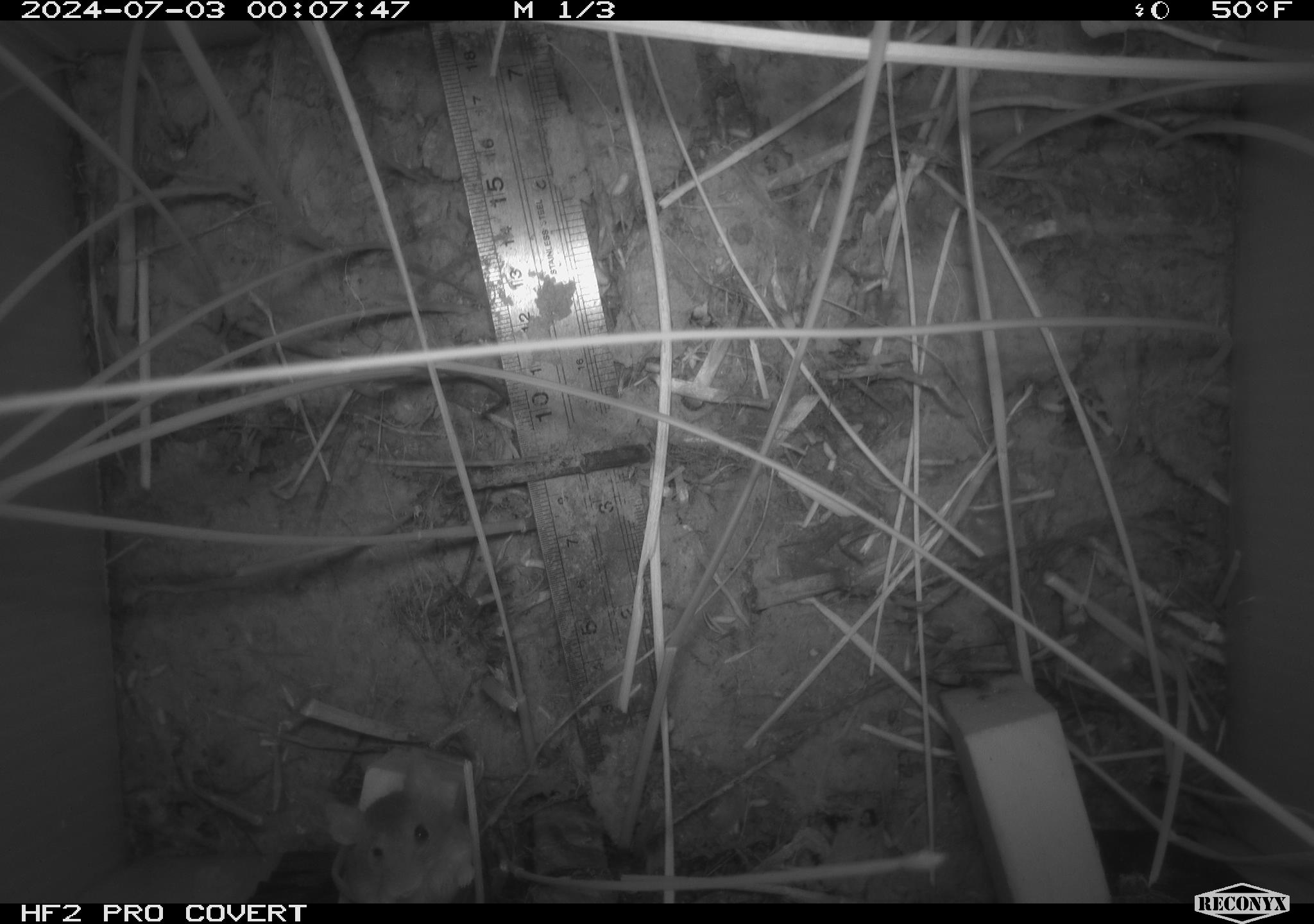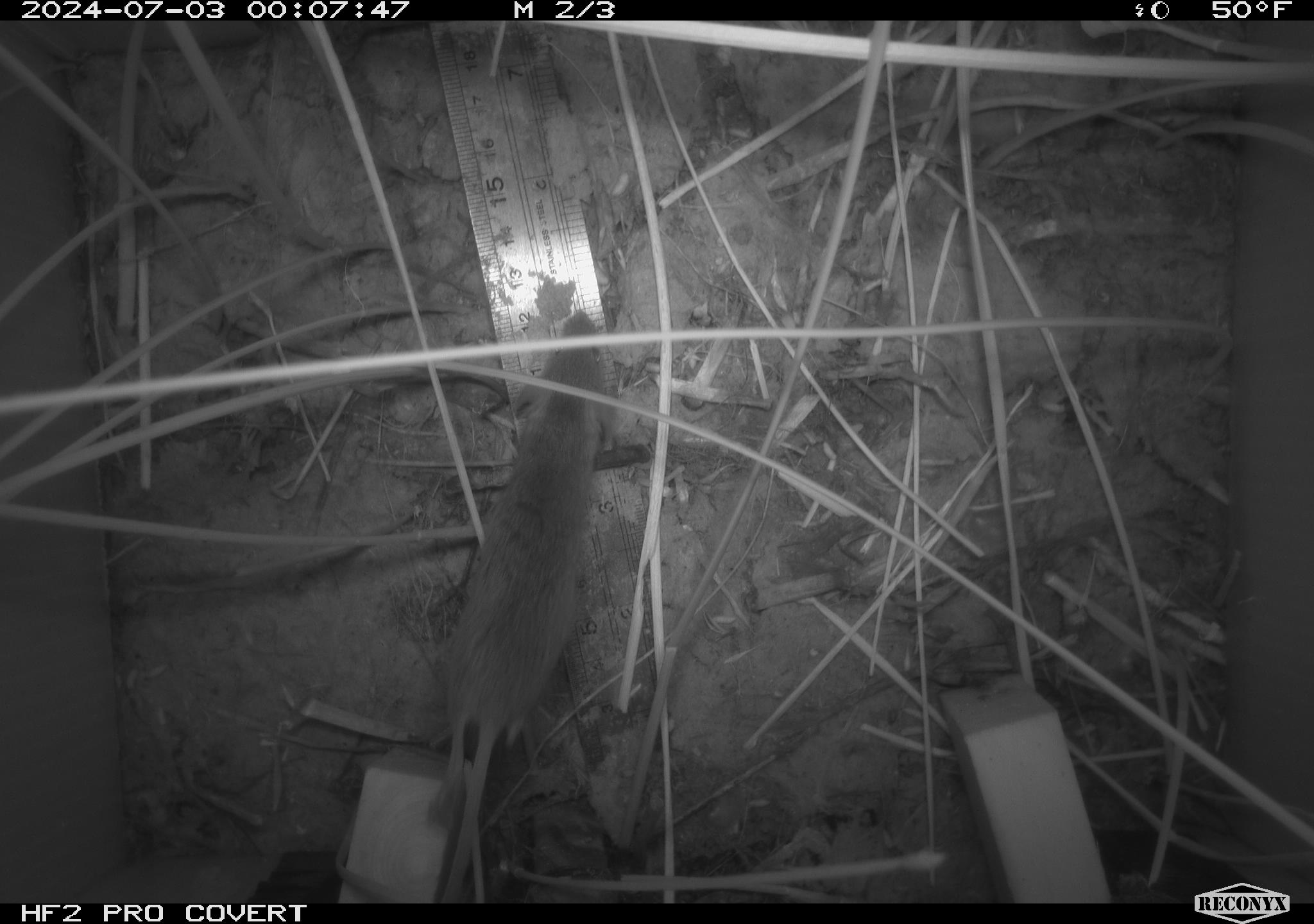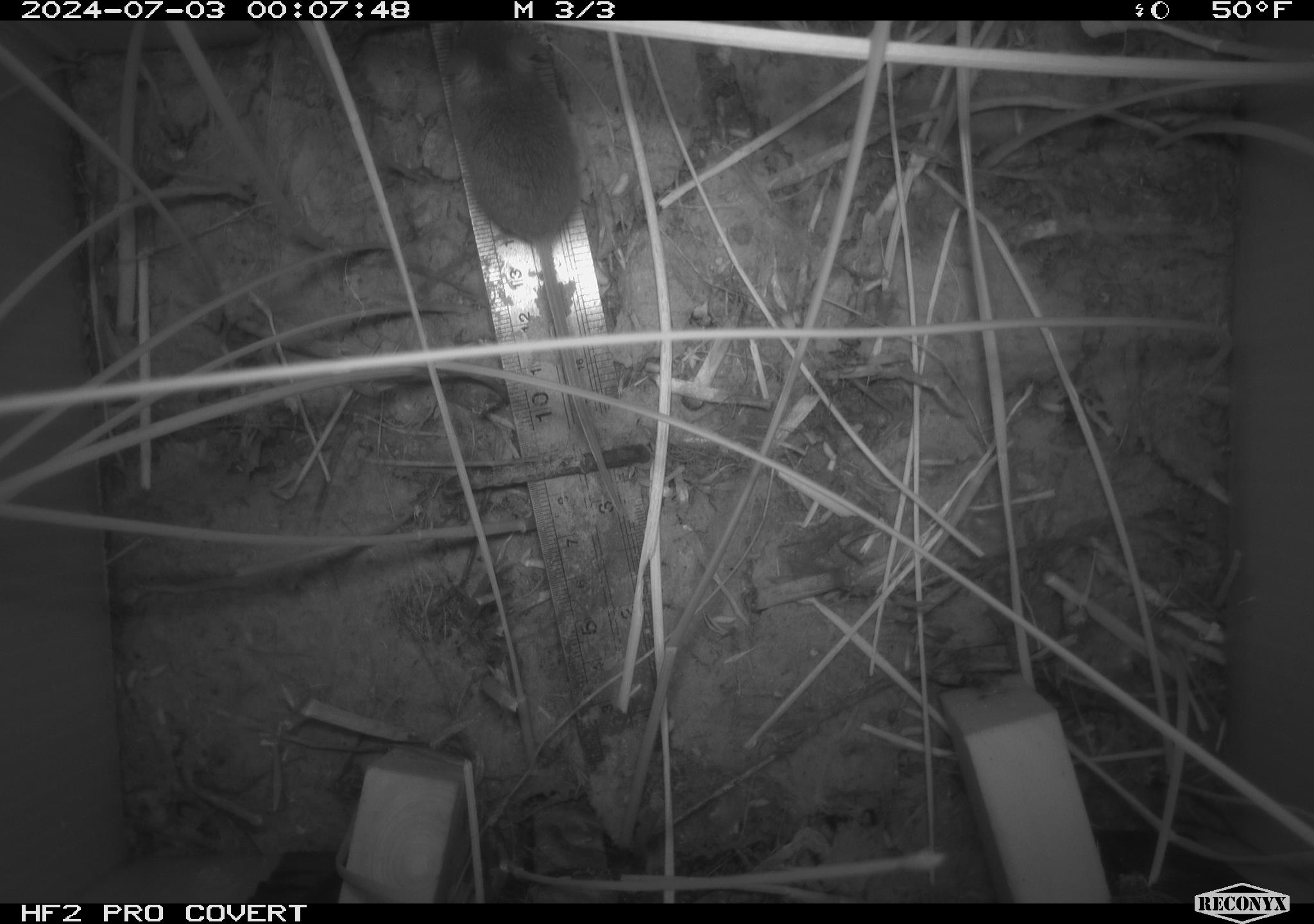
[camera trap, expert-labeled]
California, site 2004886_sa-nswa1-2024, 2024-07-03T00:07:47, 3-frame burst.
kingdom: Animalia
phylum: Chordata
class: Mammalia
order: Rodentia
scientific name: Rodentia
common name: rodent